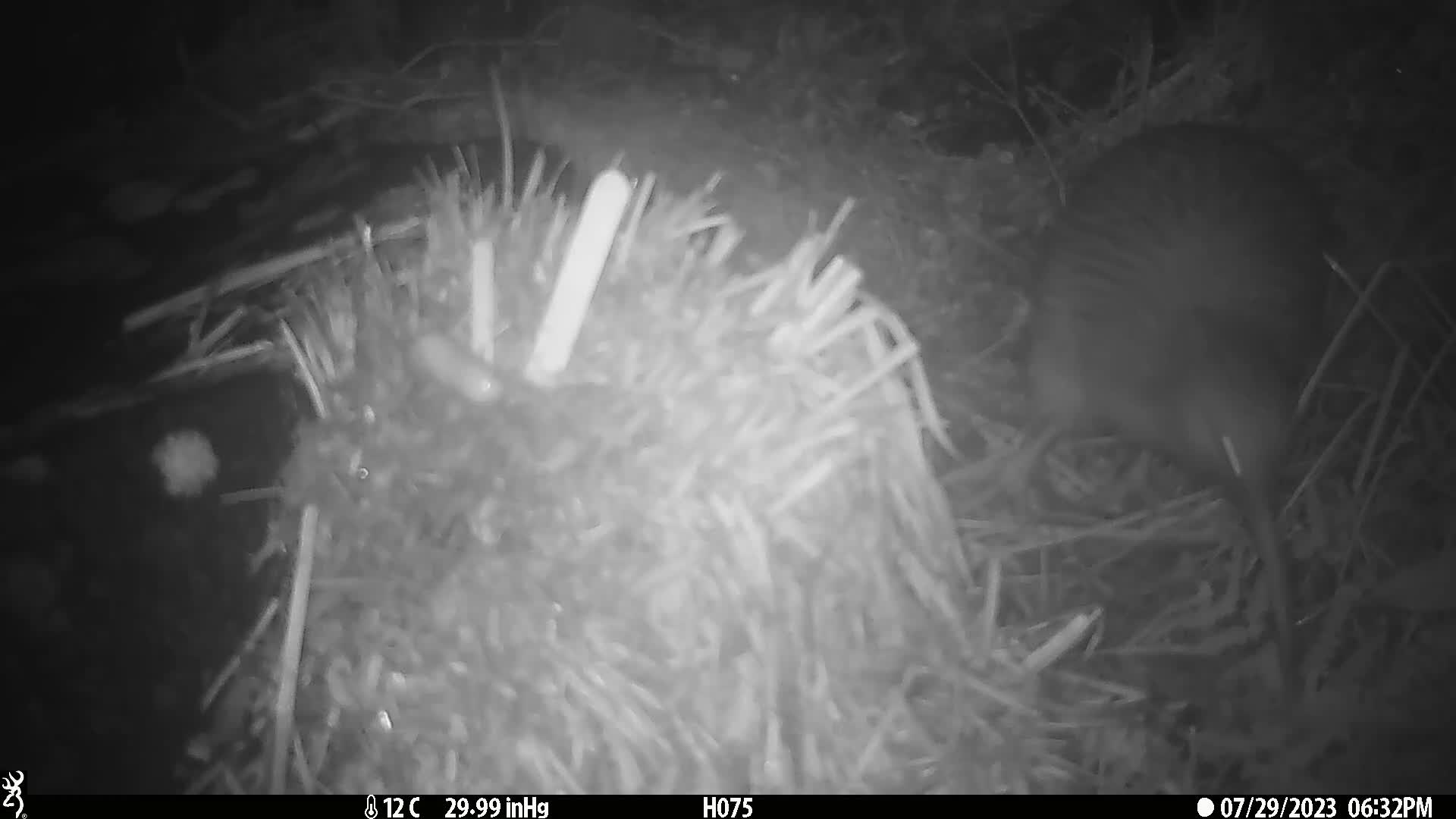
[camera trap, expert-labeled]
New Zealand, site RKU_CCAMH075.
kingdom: Animalia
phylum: Chordata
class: Aves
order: Apterygiformes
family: Apterygidae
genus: Apteryx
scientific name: Apteryx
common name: kiwi